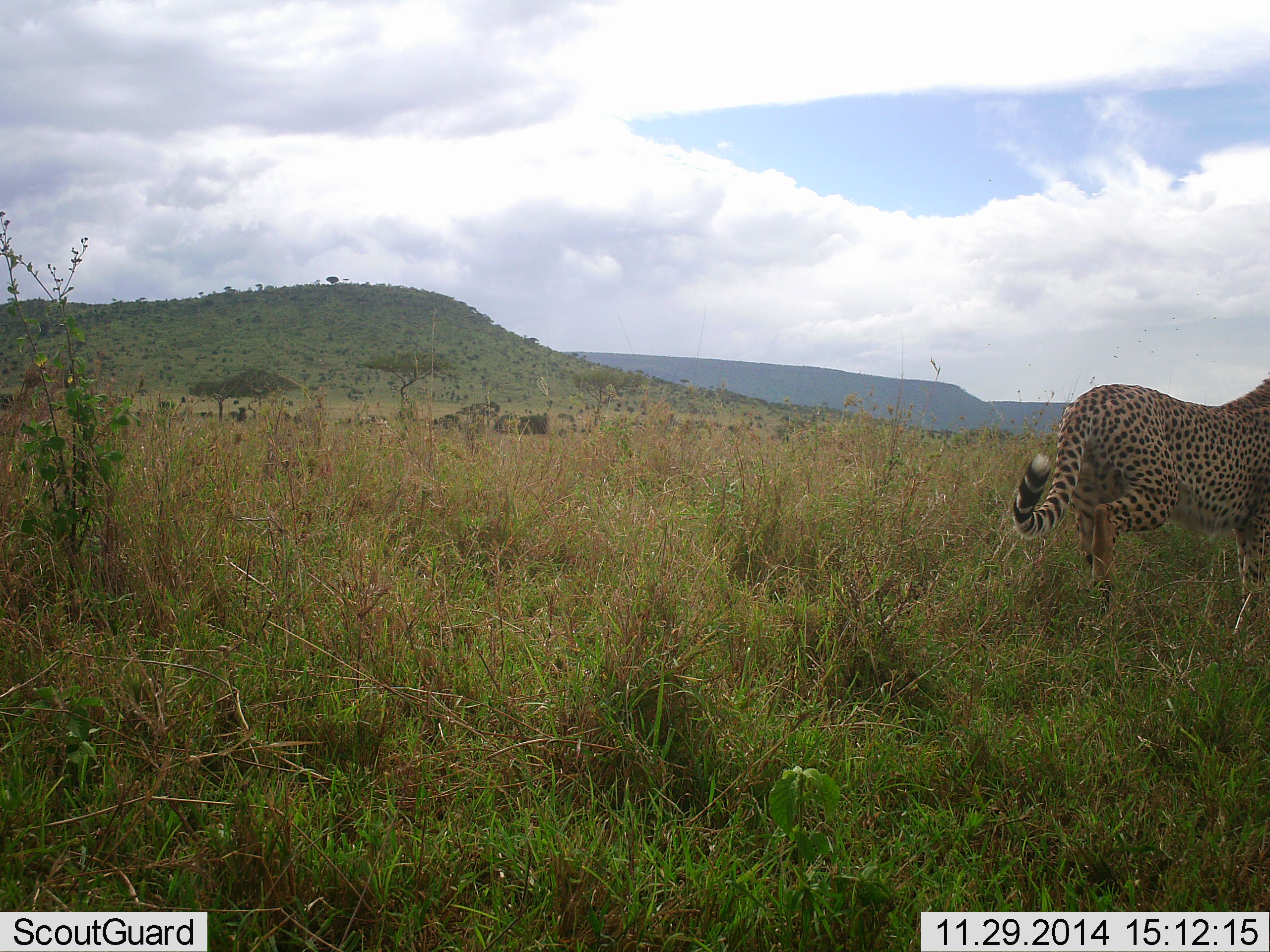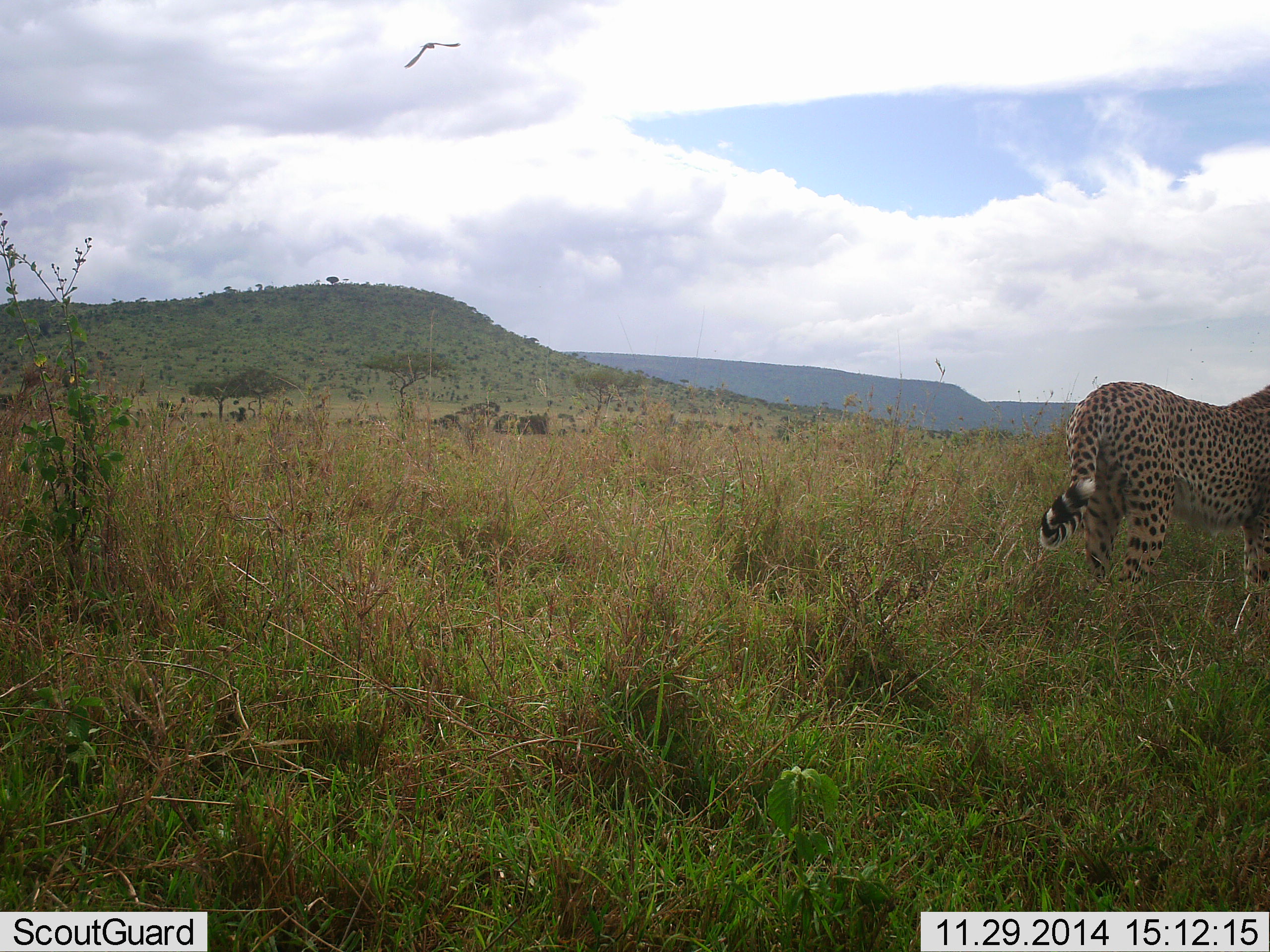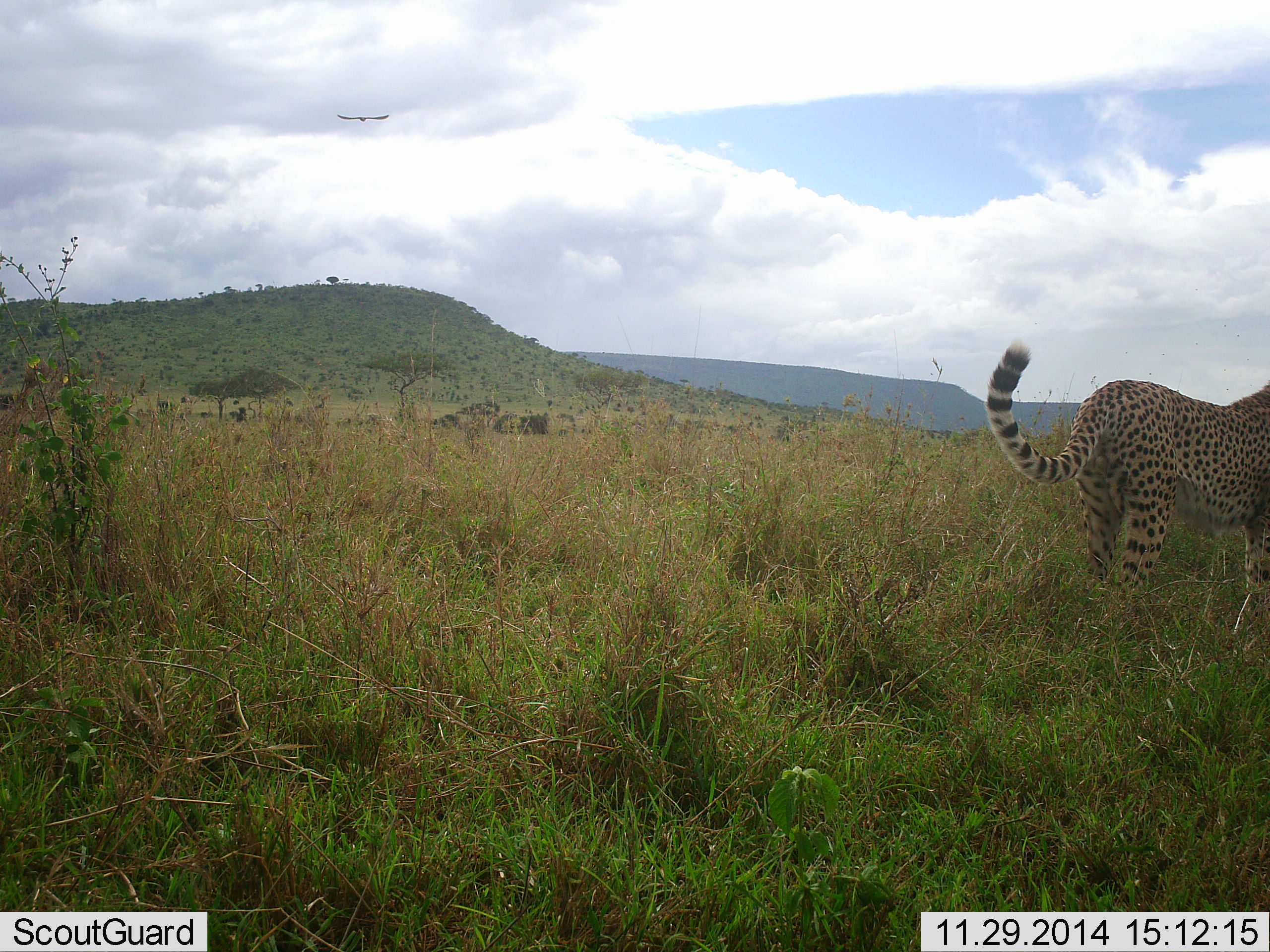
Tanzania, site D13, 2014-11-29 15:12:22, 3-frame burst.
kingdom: Animalia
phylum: Chordata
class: Mammalia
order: Carnivora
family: Felidae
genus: Acinonyx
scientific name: Acinonyx jubatus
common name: cheetah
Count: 1.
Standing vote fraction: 65%.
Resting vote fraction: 0%.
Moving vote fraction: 30%.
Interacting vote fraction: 5%.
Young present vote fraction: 0%.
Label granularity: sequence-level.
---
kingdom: Animalia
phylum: Chordata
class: Aves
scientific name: Aves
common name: bird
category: otherbird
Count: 1.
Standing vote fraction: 0%.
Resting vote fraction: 0%.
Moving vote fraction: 100%.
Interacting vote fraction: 0%.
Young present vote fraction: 0%.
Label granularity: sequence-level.